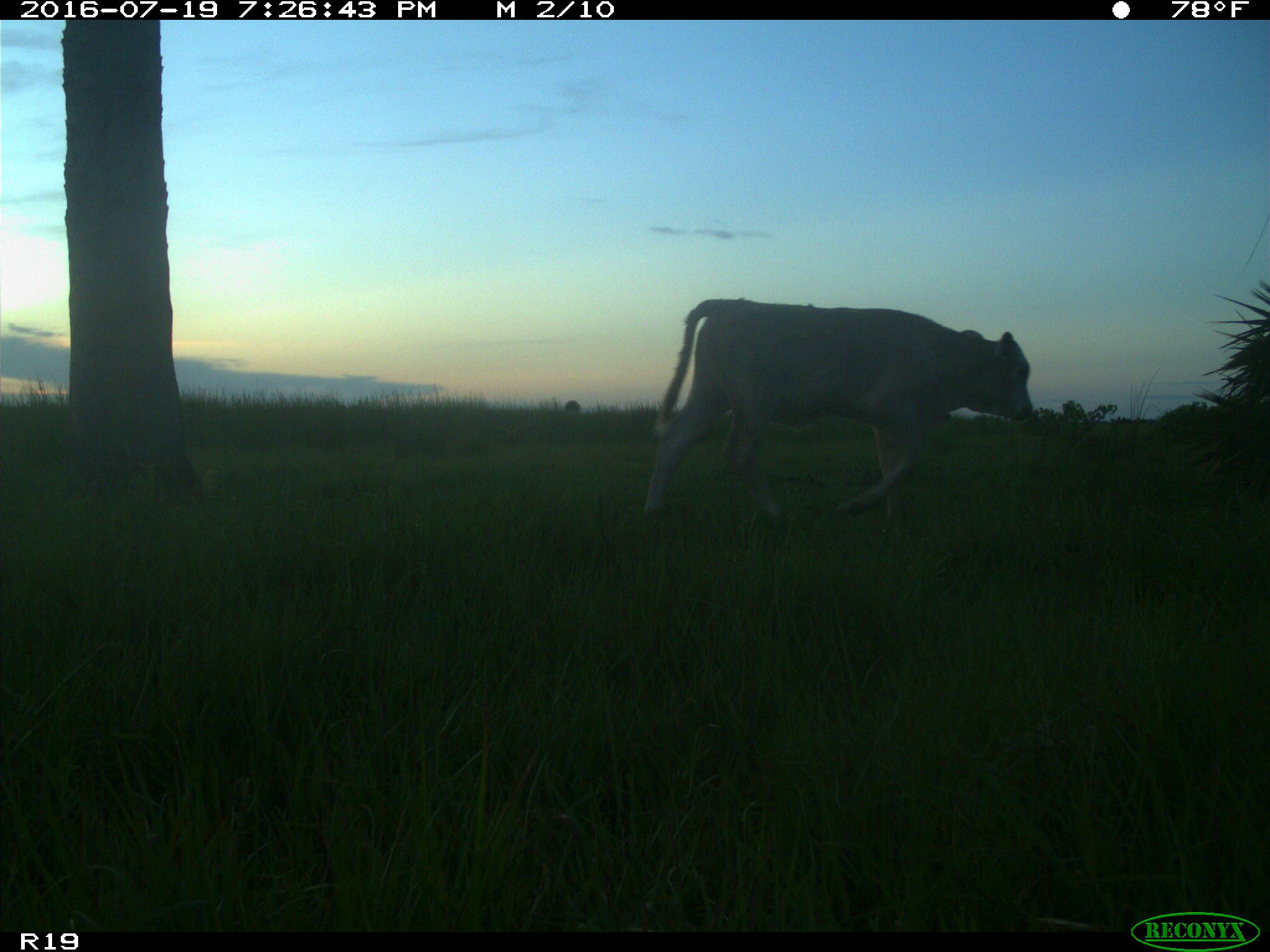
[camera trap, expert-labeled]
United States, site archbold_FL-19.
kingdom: Animalia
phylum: Chordata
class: Mammalia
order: Artiodactyla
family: Bovidae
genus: Bos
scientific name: Bos taurus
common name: domestic cow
Bos taurus (domestic cow).